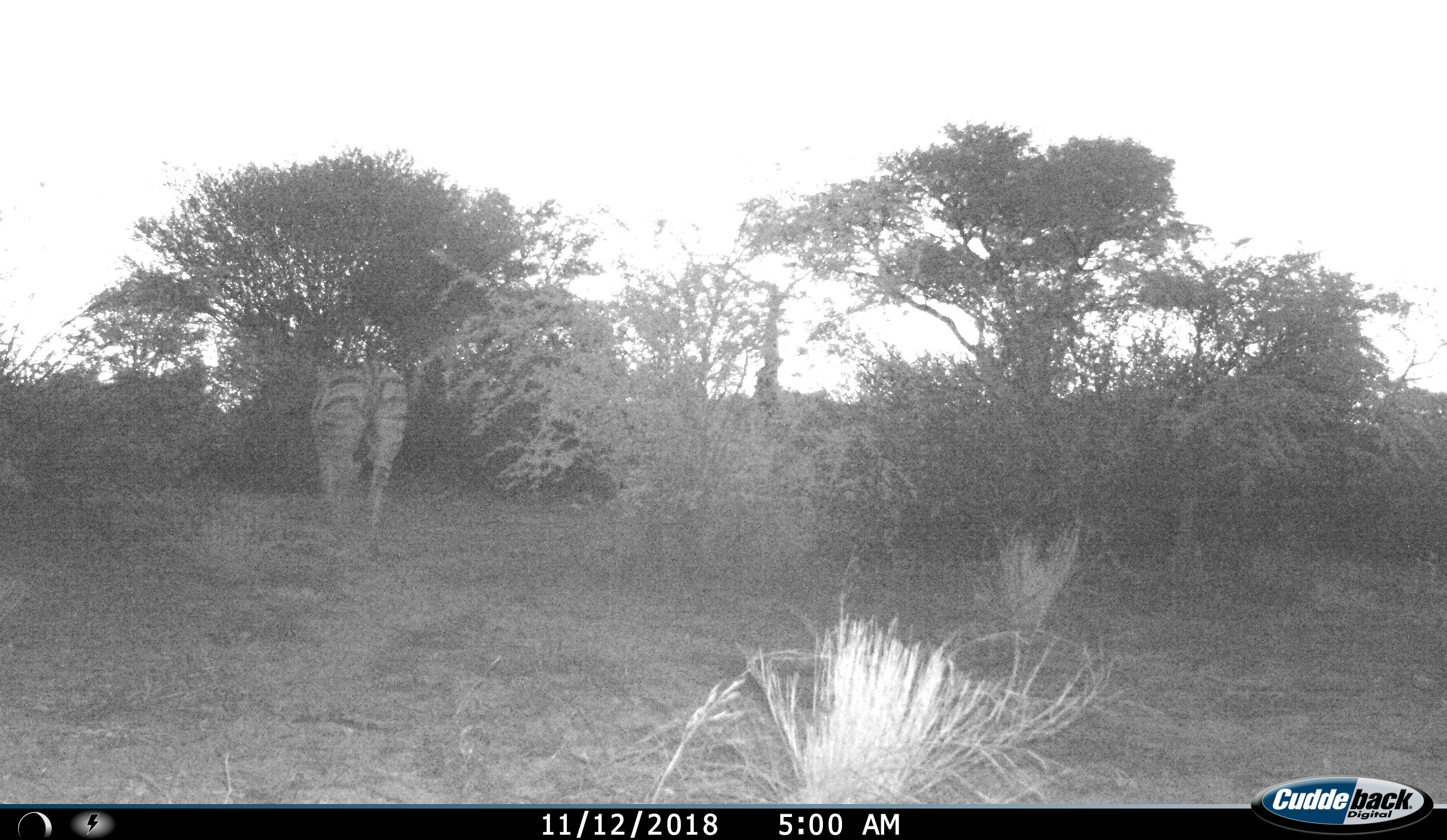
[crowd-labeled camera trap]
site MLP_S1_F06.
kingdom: Animalia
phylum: Chordata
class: Mammalia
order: Perissodactyla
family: Equidae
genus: Equus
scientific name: Equus quagga burchellii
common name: burchell's zebra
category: zebraburchells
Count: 1.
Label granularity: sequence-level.